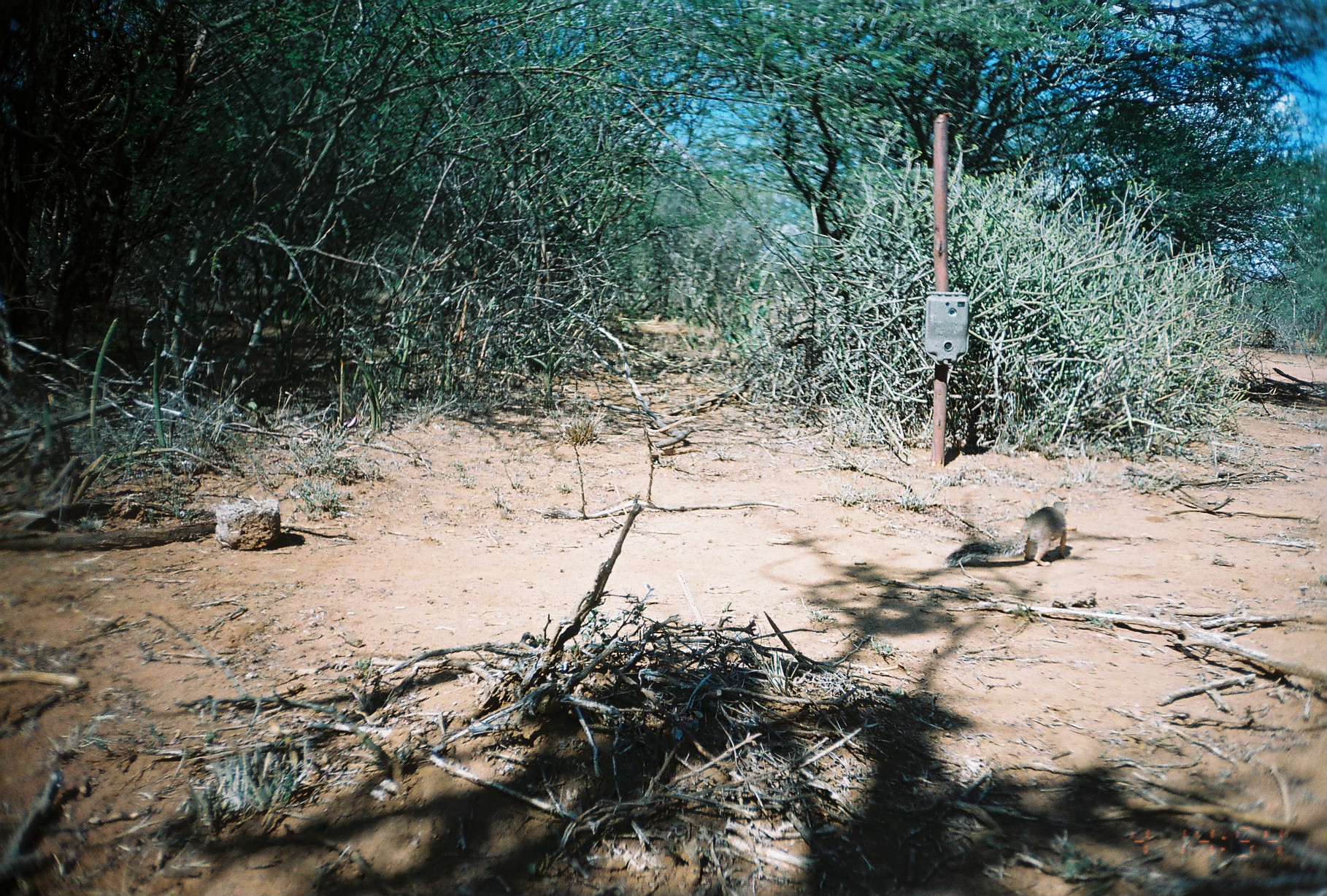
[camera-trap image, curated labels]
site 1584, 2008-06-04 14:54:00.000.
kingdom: Animalia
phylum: Chordata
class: Mammalia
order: Rodentia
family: Sciuridae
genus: Xerus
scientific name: Xerus rutilus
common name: unstriped ground squirrel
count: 1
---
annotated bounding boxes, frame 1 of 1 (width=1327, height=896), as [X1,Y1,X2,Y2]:
xerus rutilus: [943,498,1069,566]